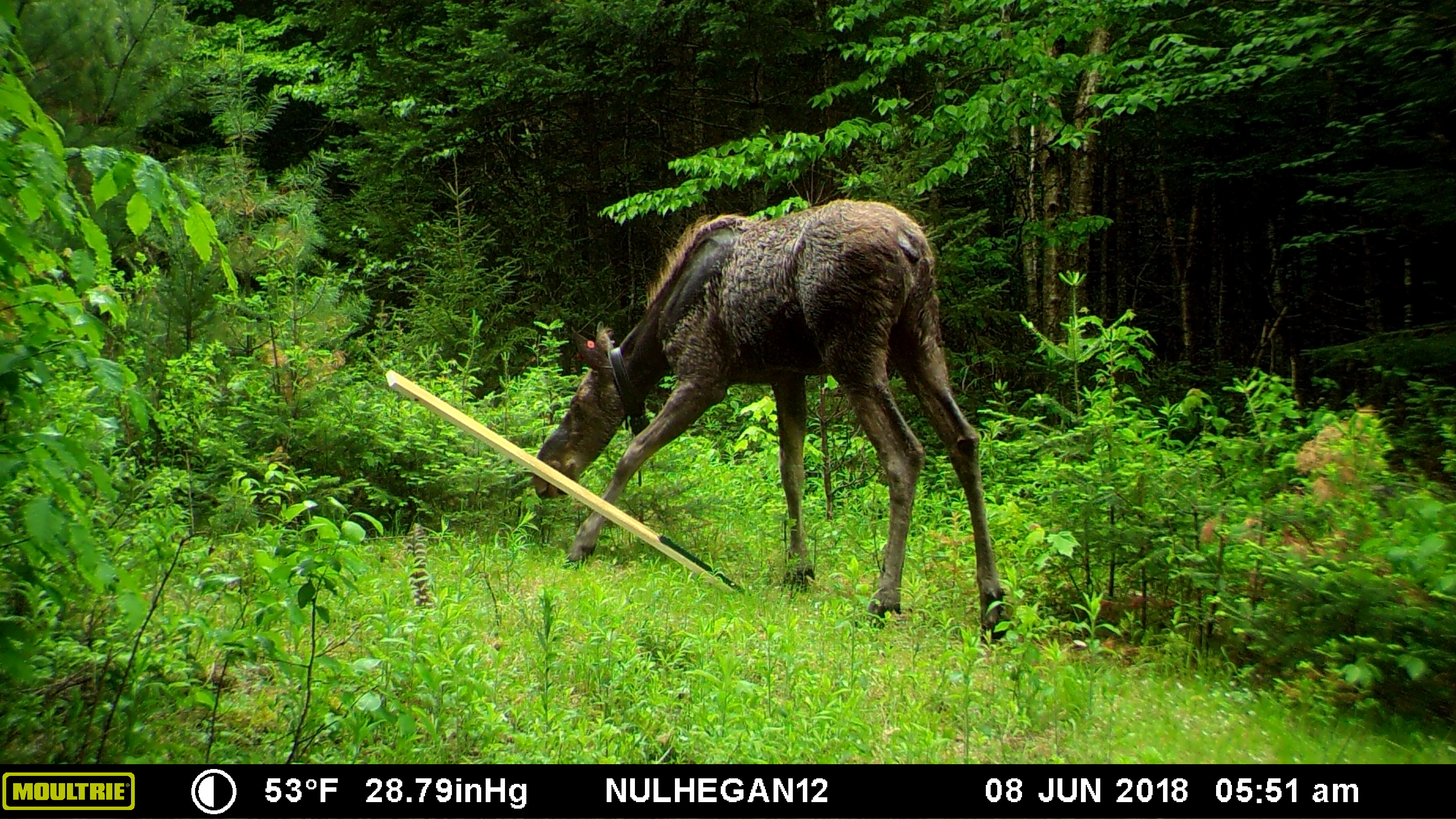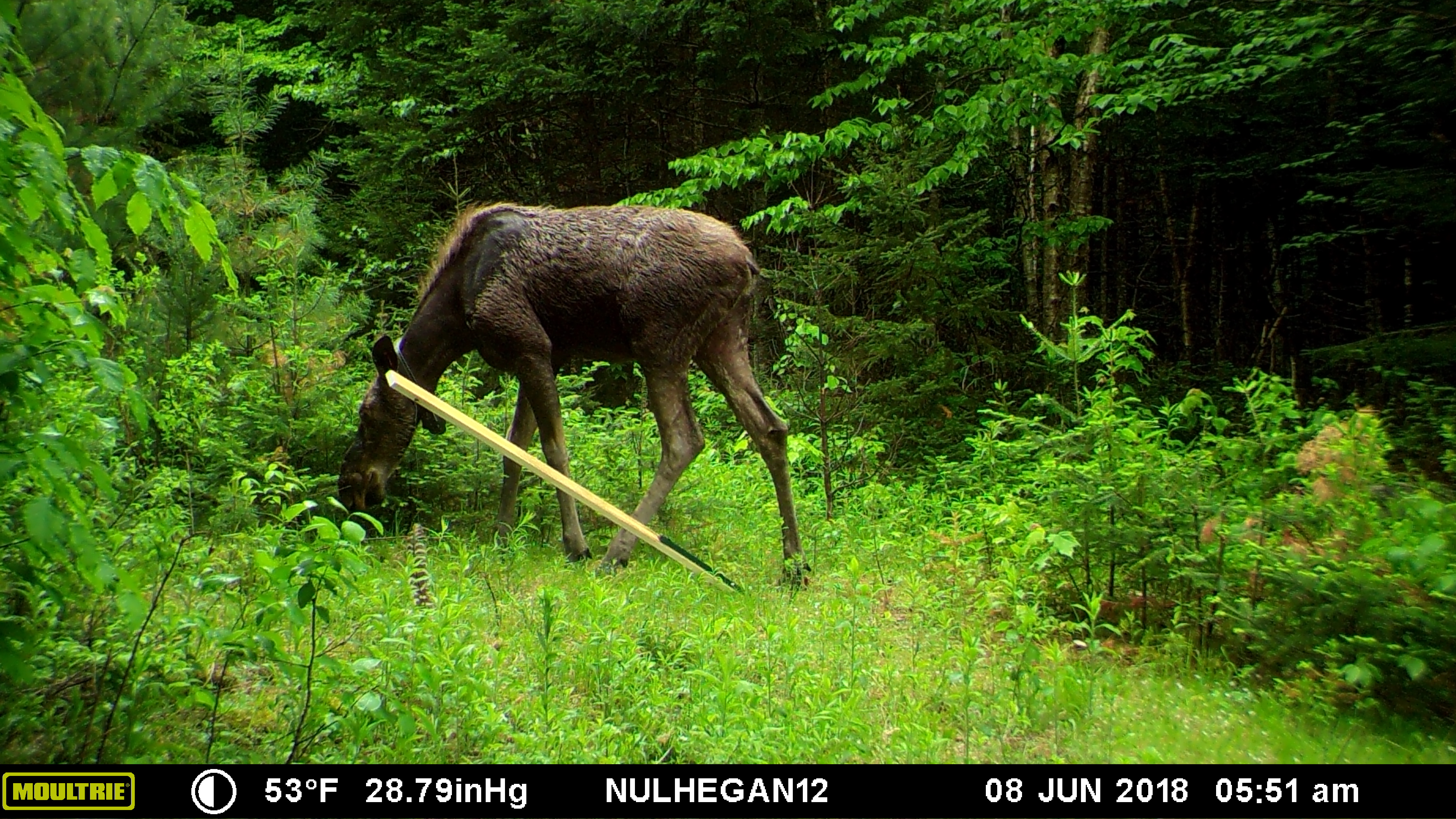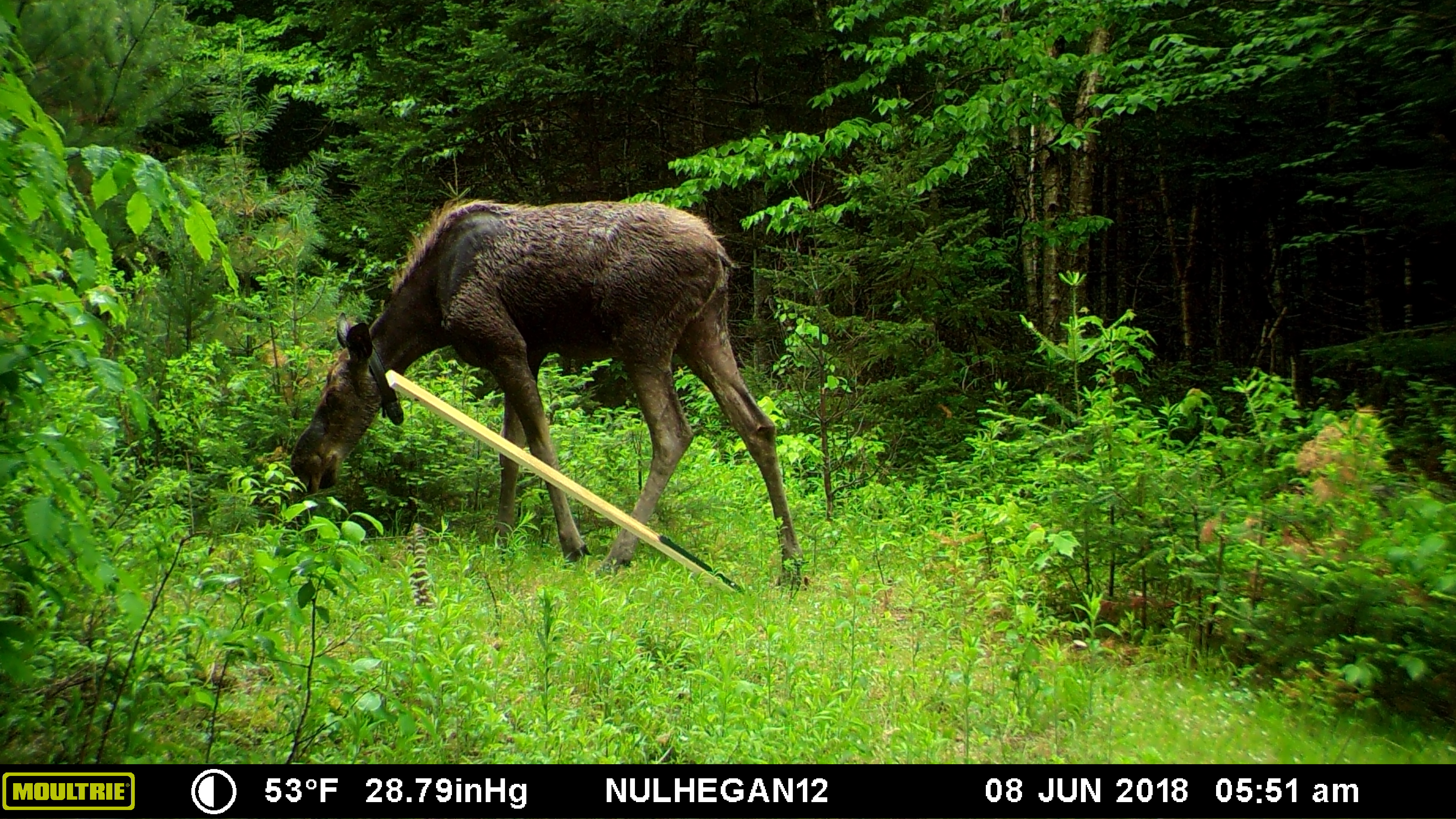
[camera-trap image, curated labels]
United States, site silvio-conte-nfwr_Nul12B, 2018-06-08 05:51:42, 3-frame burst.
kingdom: Animalia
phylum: Chordata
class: Mammalia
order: Artiodactyla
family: Cervidae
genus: Alces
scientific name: Alces alces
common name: moose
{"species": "moose (Alces alces)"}